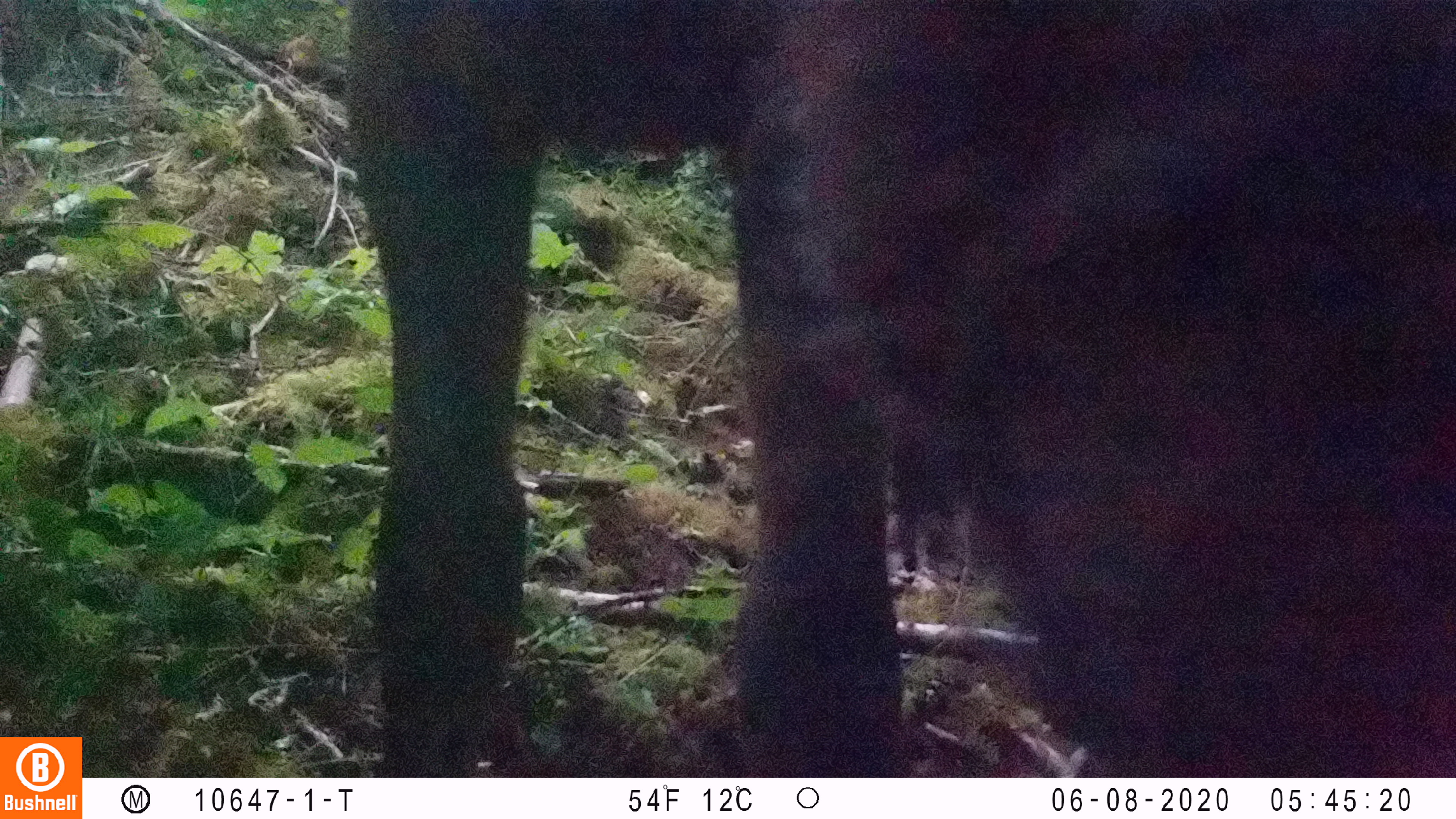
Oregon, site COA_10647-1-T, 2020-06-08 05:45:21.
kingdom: Animalia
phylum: Chordata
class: Mammalia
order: Artiodactyla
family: Cervidae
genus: Cervus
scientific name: Cervus canadensis roosevelti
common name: roosevelt elk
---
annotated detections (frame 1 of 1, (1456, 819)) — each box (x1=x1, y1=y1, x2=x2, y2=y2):
roosevelt elk: (x1=340, y1=0, x2=1447, y2=763)